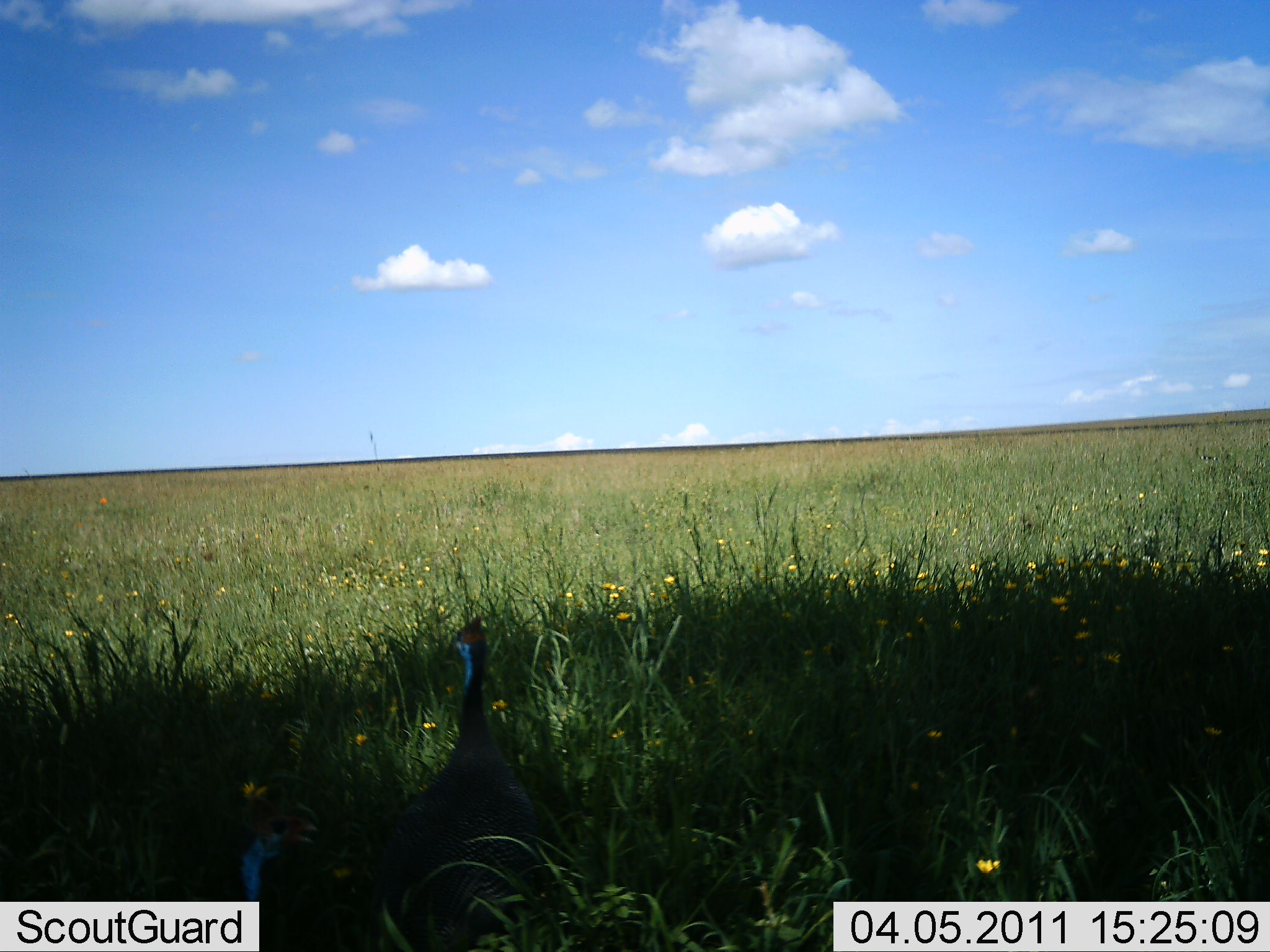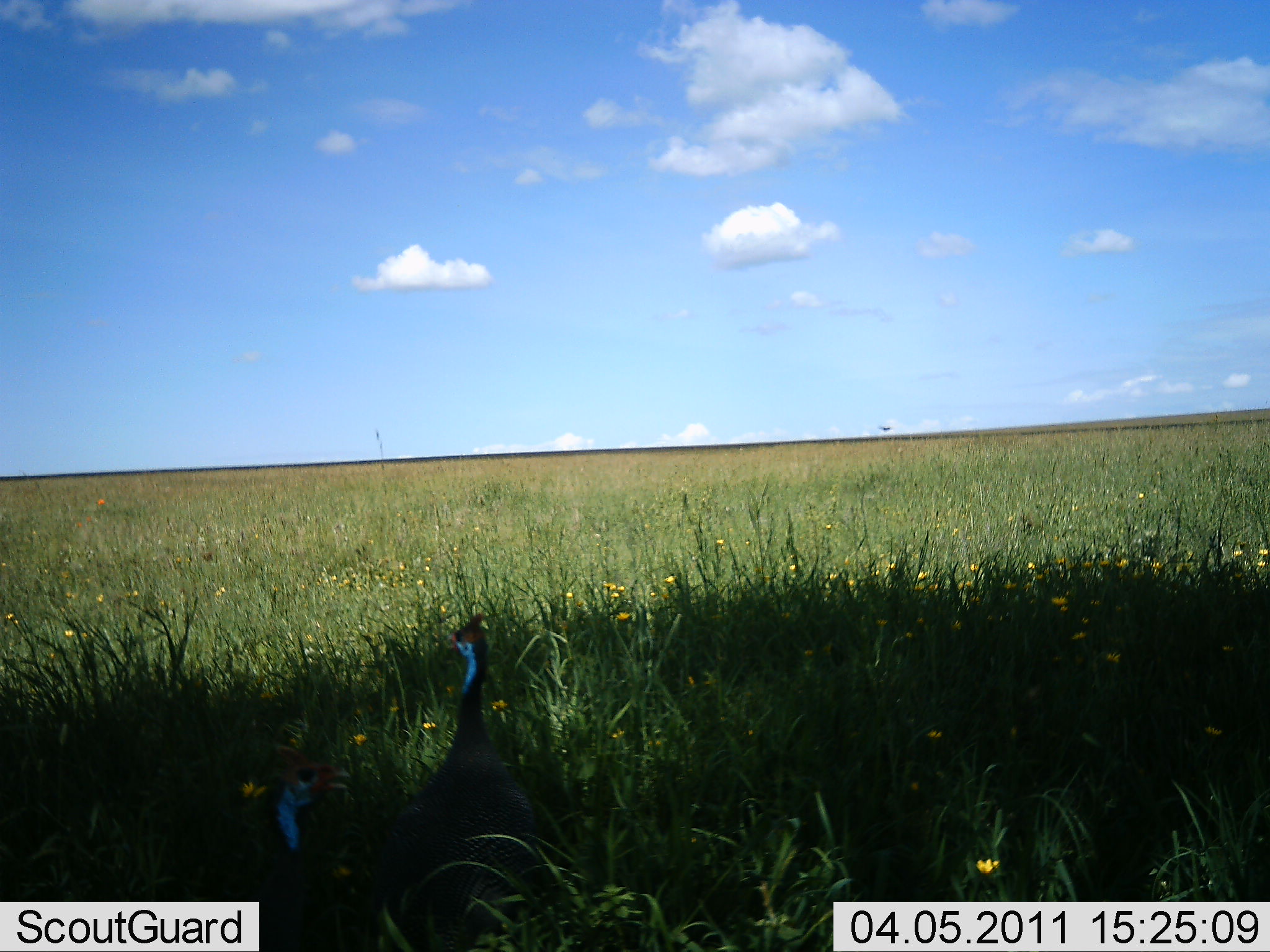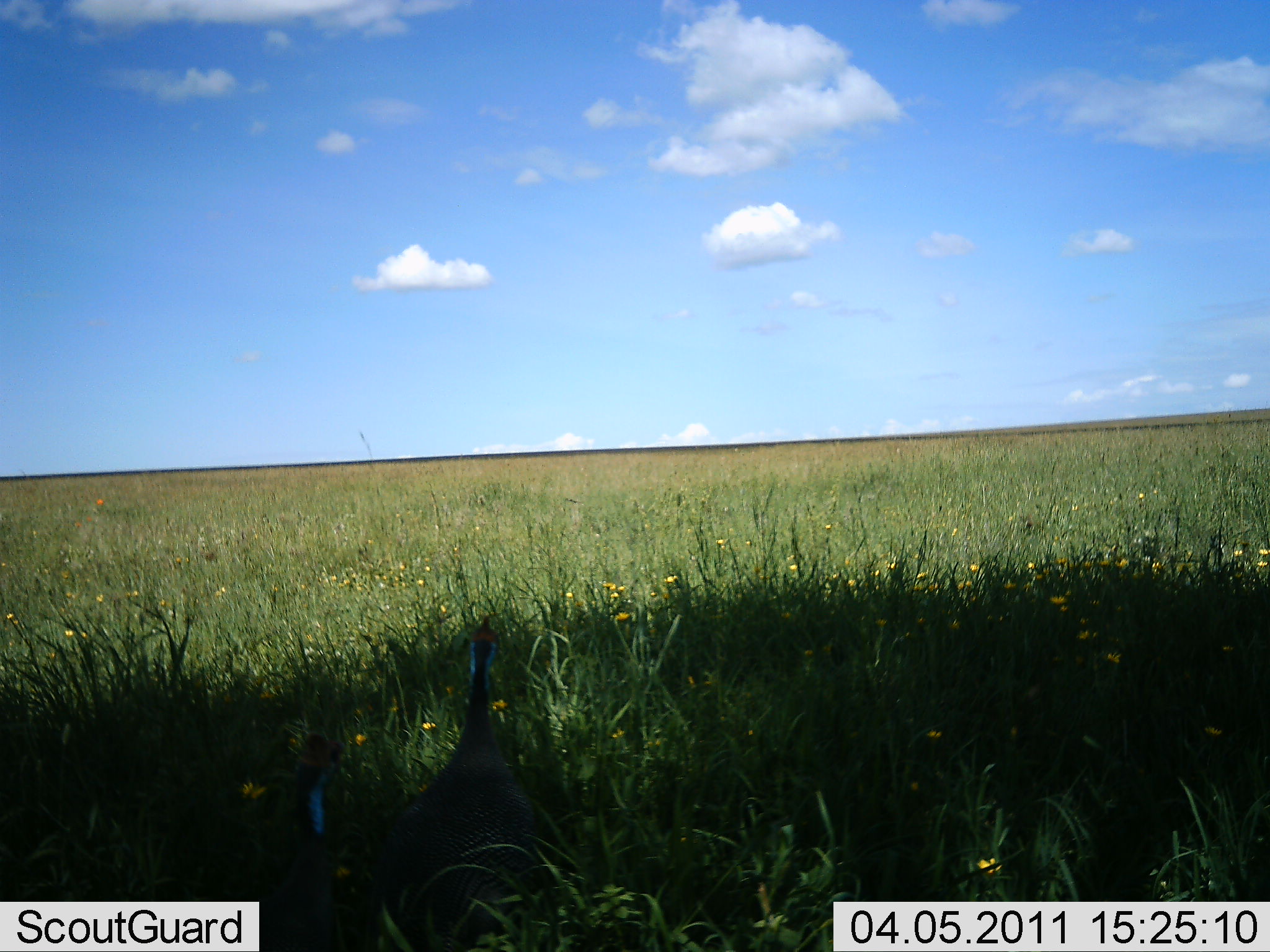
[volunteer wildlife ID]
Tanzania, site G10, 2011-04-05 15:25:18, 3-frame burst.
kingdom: Animalia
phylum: Chordata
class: Aves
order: Galliformes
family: Numididae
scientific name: Numididae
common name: guinea fowl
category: guineafowl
Guineafowl (guinea fowl) (Numididae), count 2. Behavior (volunteer vote fractions): standing 75%, resting 8%, moving 17%, interacting 0%. Young present (vote fraction): 0%. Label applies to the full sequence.